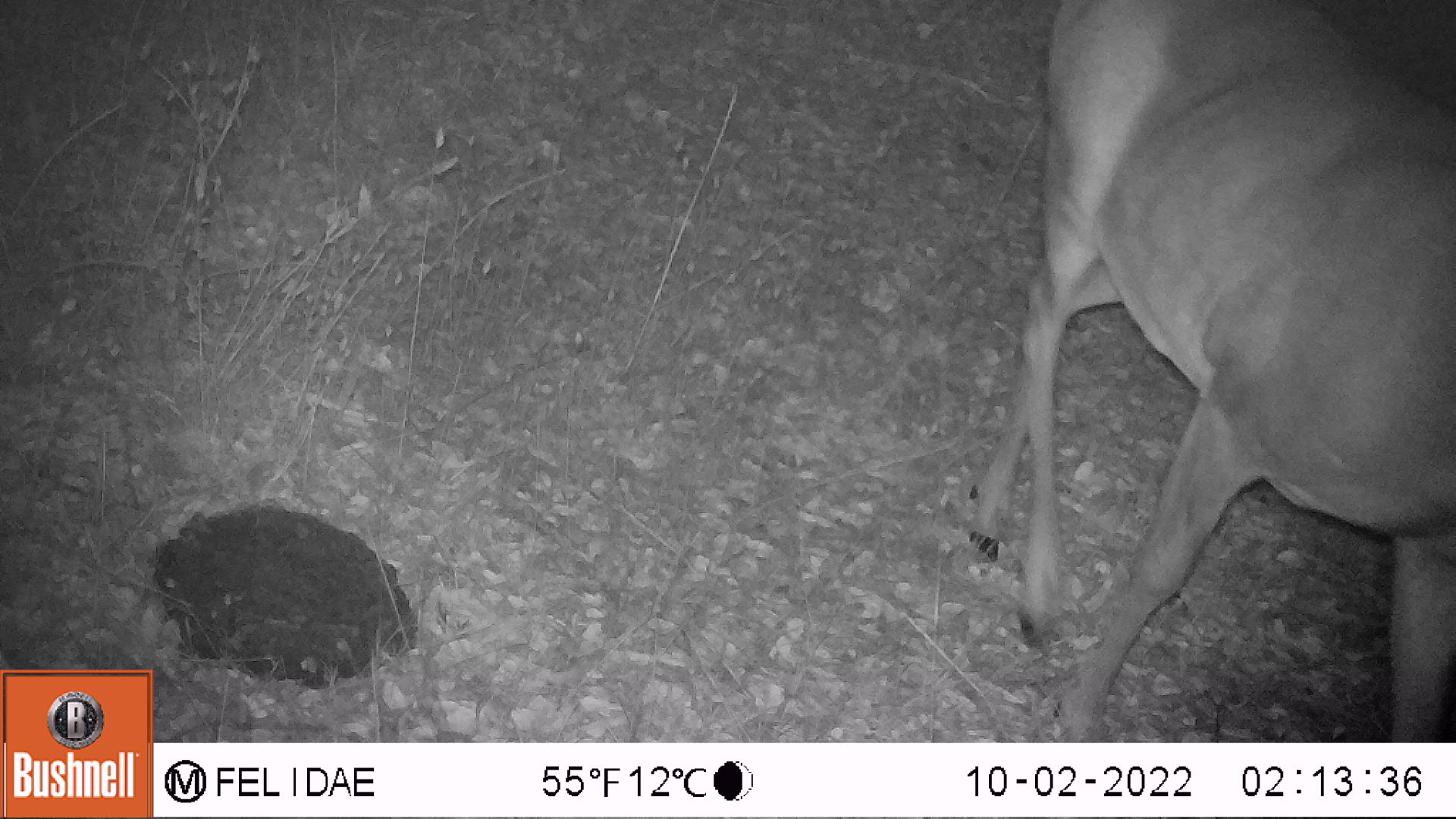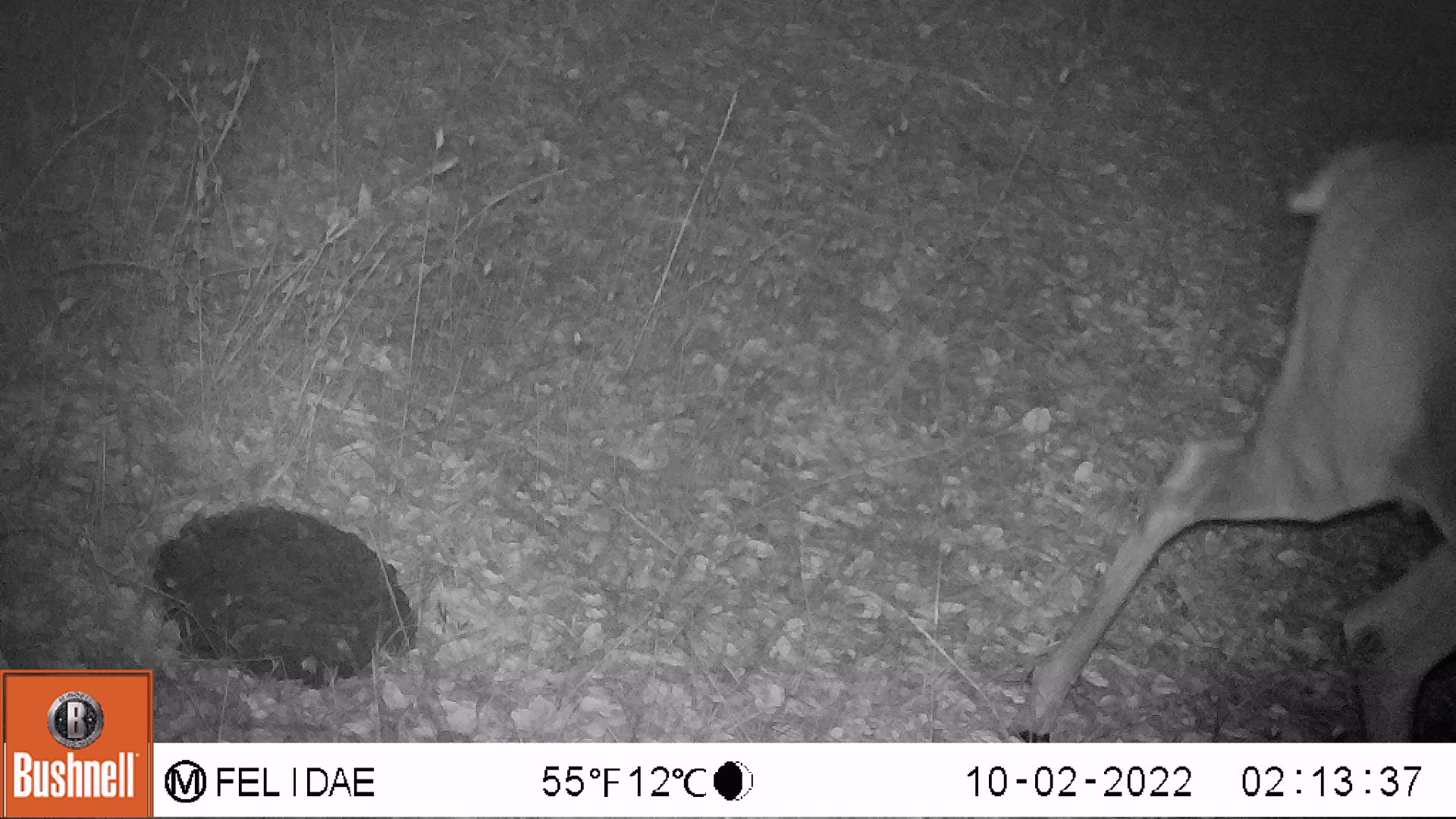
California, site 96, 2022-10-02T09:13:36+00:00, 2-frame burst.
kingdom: Animalia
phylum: Chordata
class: Mammalia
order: Artiodactyla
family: Cervidae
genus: Odocoileus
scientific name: Odocoileus hemionus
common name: mule deer